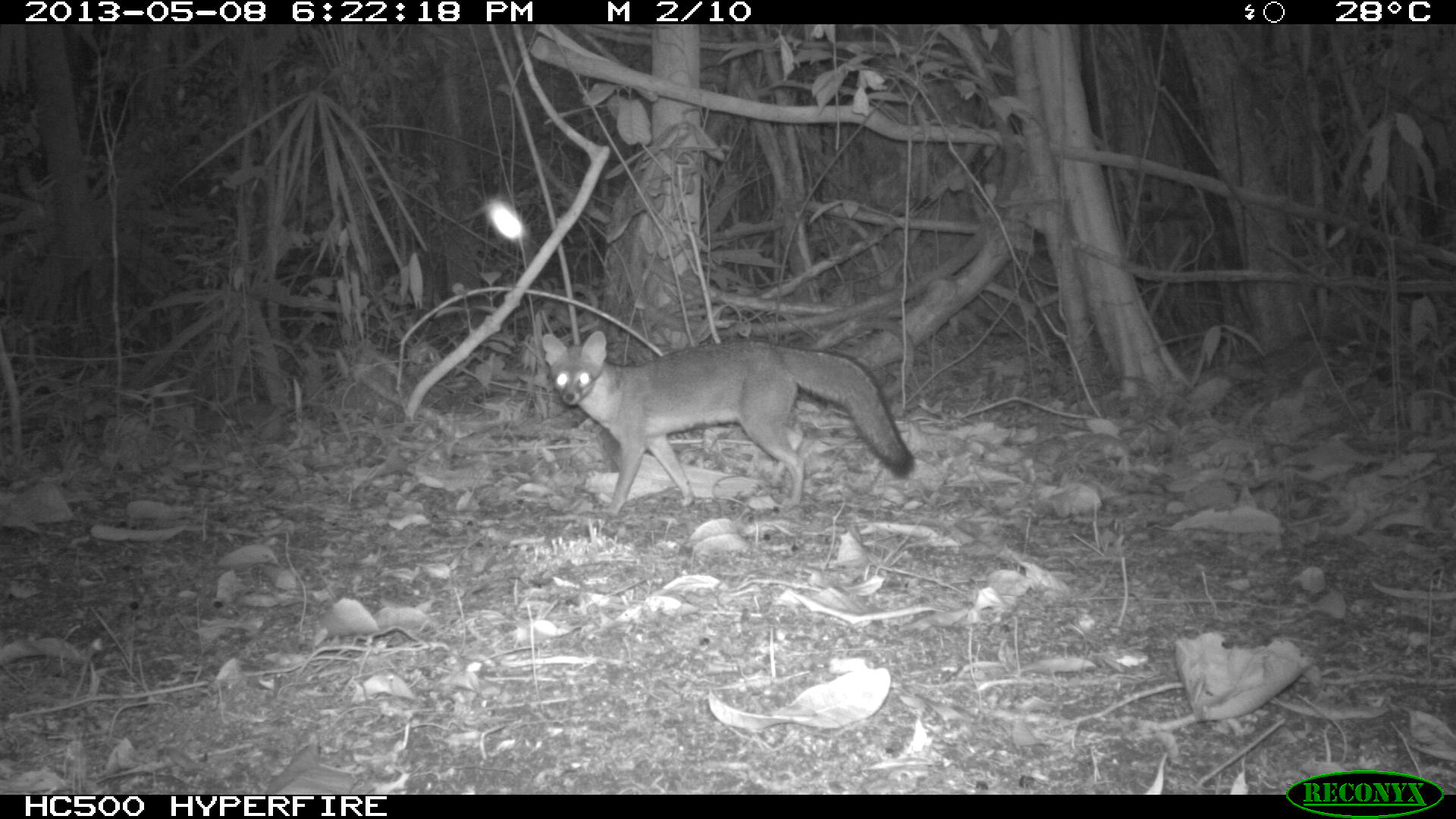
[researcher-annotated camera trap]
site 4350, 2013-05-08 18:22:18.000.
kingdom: Animalia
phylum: Chordata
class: Mammalia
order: Carnivora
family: Canidae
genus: Urocyon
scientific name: Urocyon cinereoargenteus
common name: gray fox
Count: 1.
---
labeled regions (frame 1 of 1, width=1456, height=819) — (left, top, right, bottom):
urocyon cinereoargenteus: (541, 330, 917, 518)